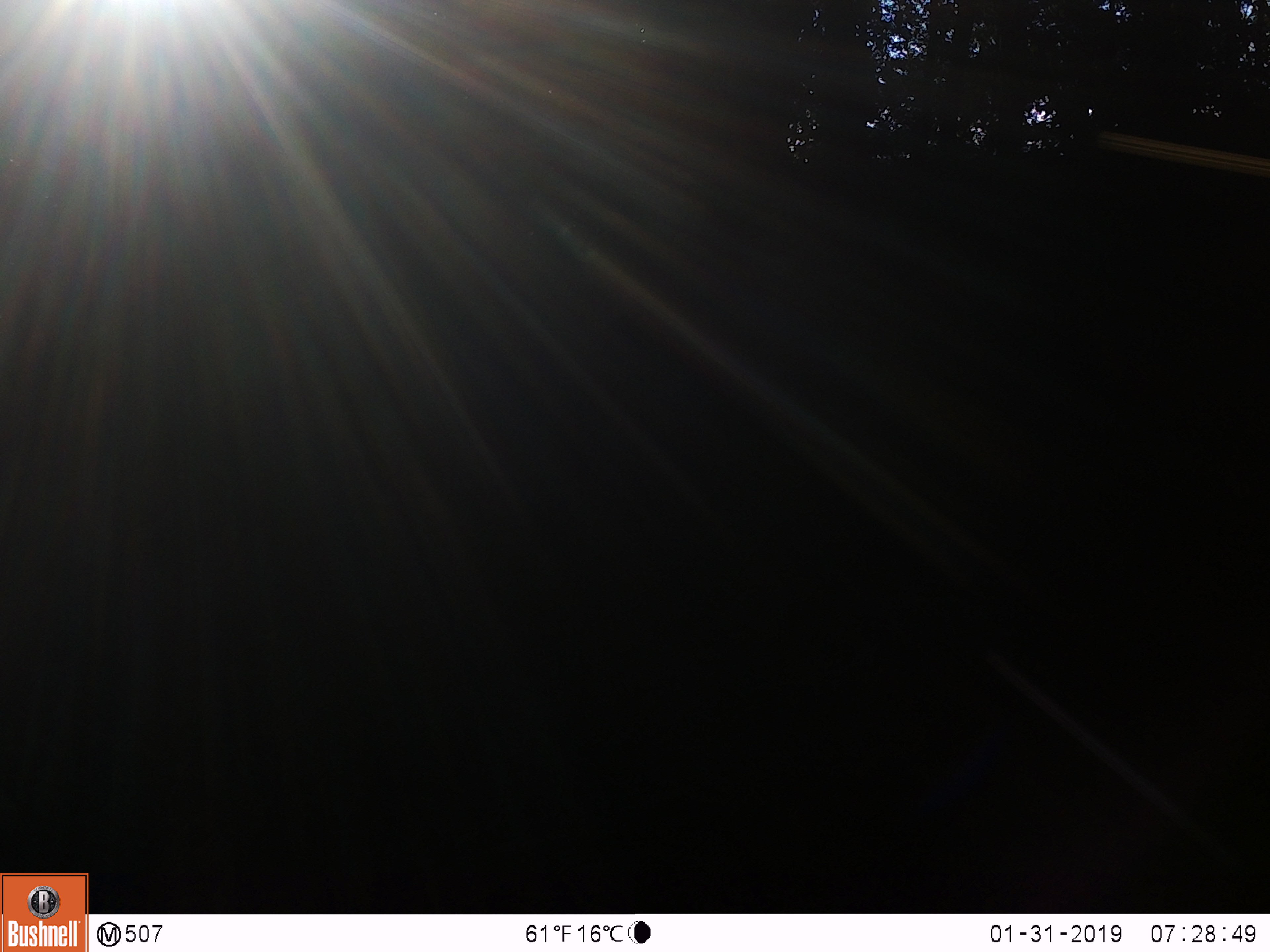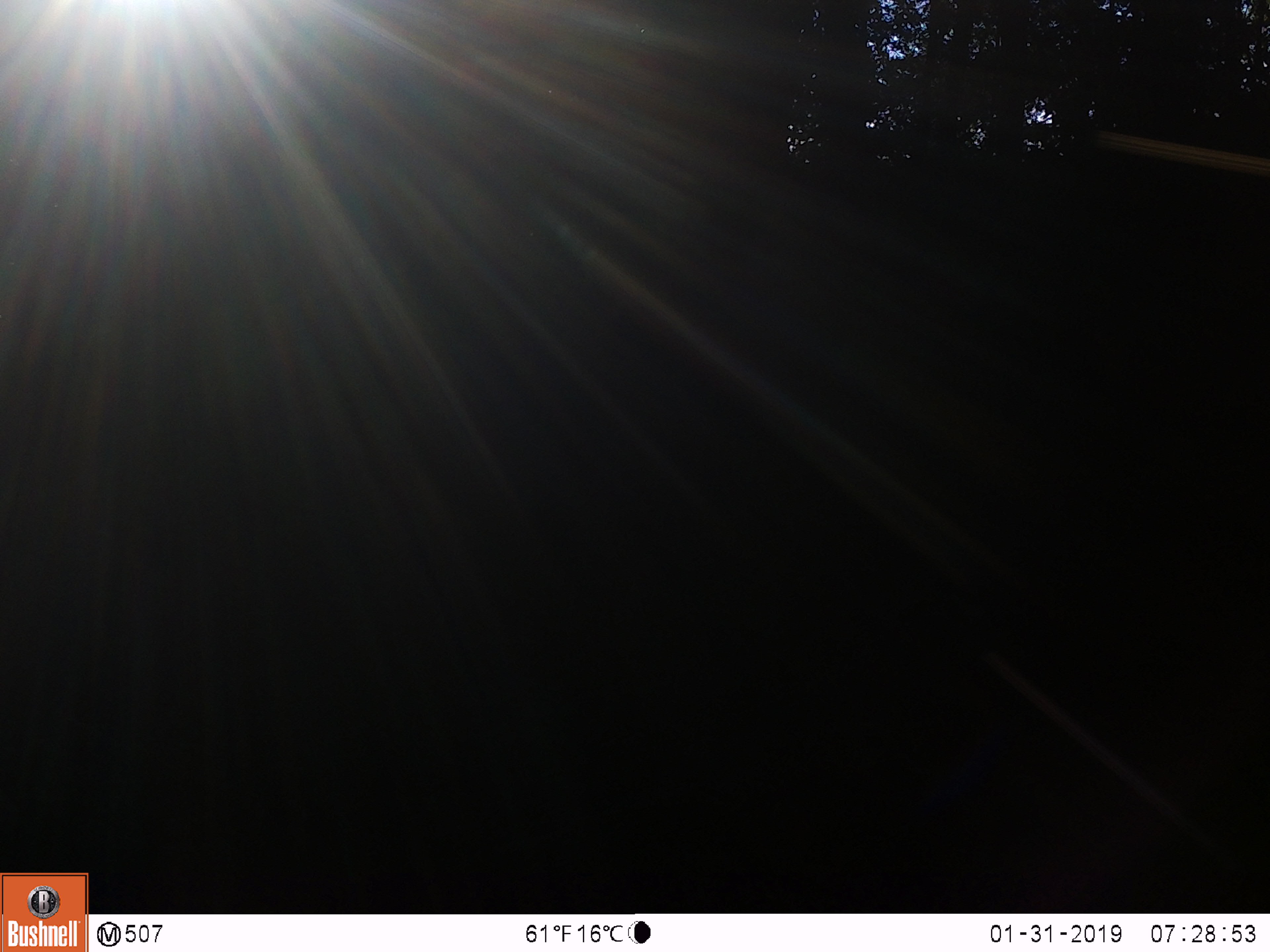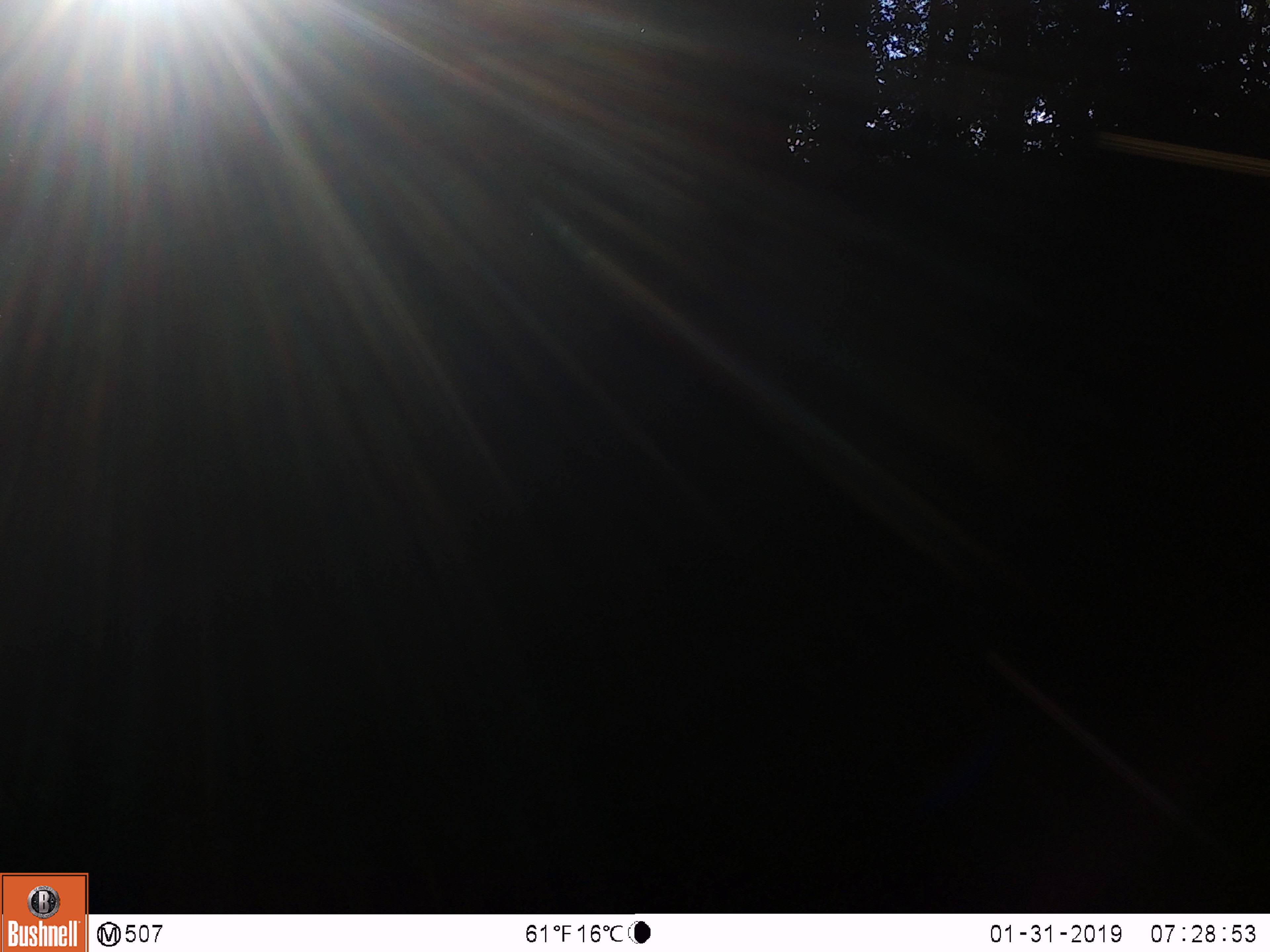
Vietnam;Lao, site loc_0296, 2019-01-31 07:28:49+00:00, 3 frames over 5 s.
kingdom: Animalia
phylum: Chordata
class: Mammalia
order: Artiodactyla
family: Cervidae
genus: Rusa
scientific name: Rusa unicolor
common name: sambar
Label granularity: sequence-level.